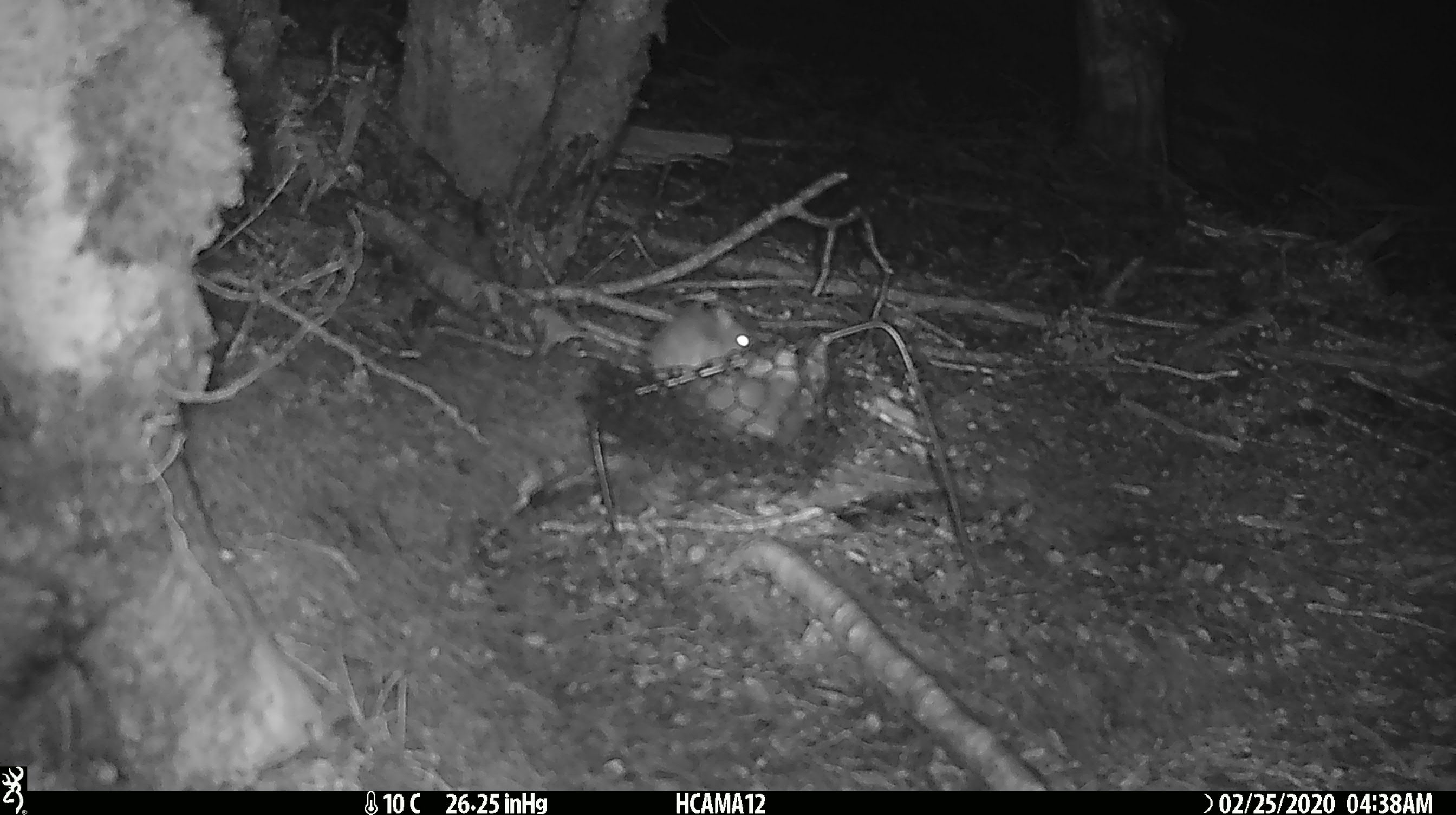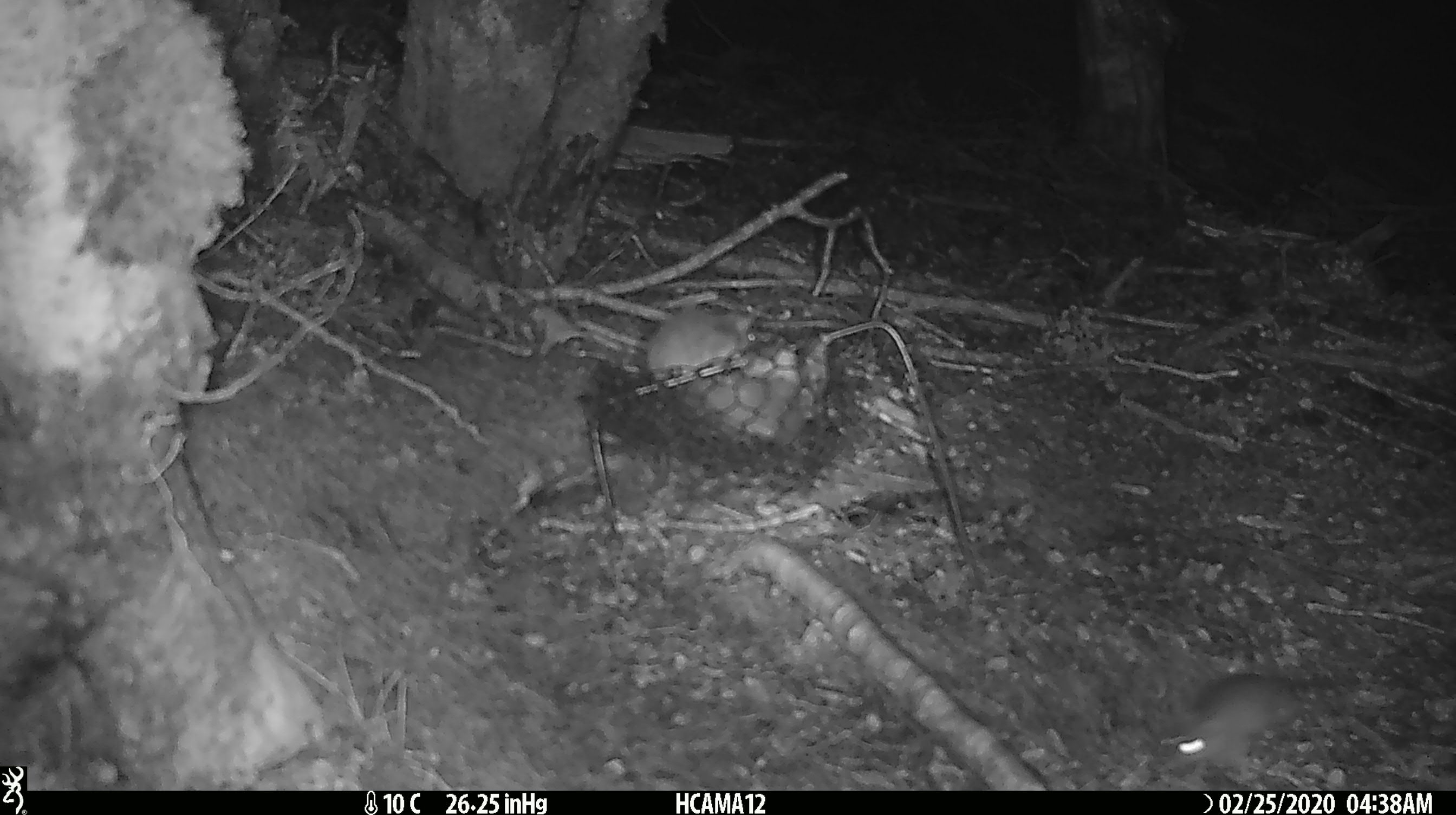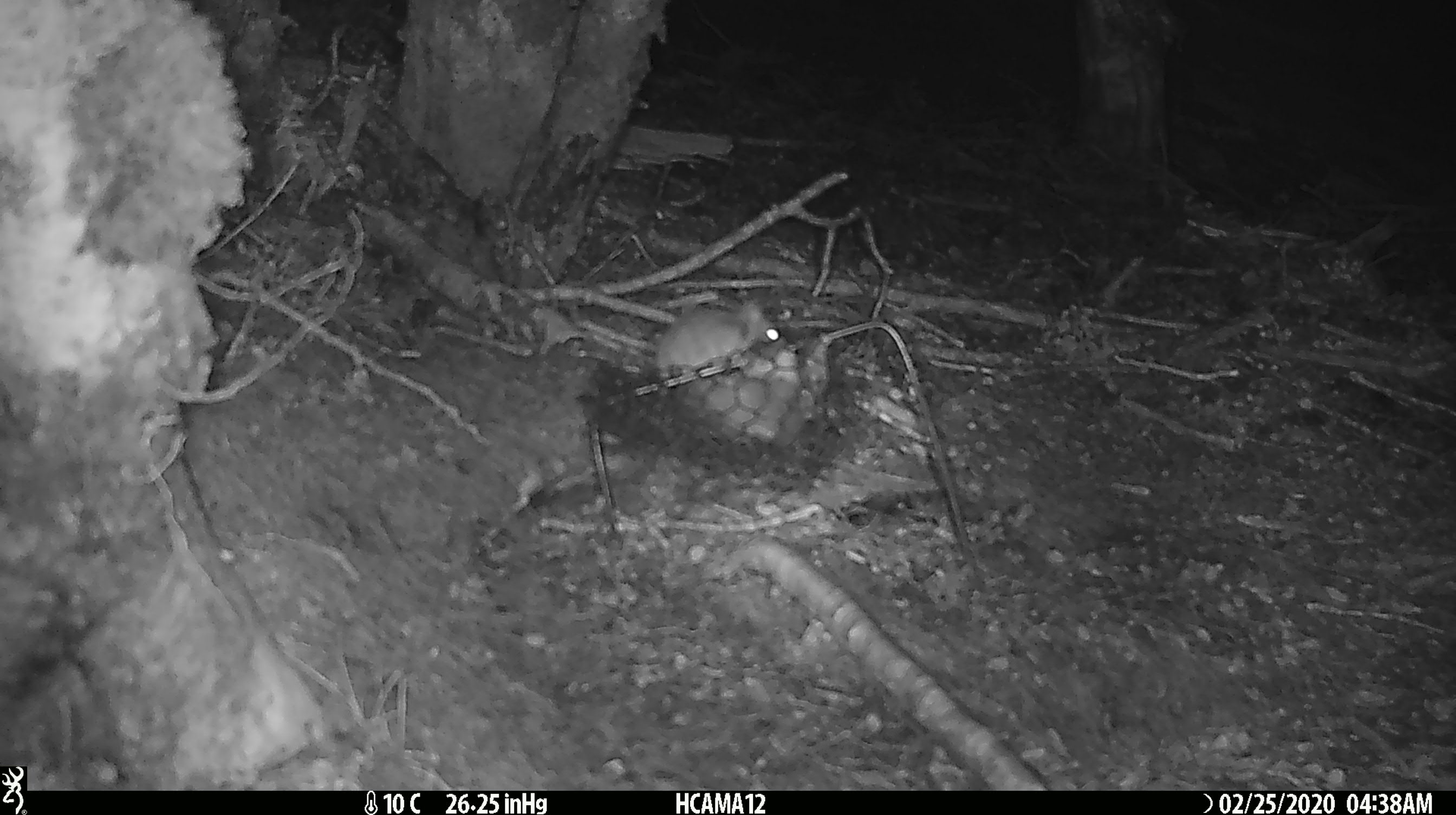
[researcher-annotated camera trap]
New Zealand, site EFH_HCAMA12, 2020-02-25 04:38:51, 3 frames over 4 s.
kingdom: Animalia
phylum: Chordata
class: Mammalia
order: Rodentia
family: Muridae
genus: Mus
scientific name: Mus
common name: mouse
Mouse (Mus).